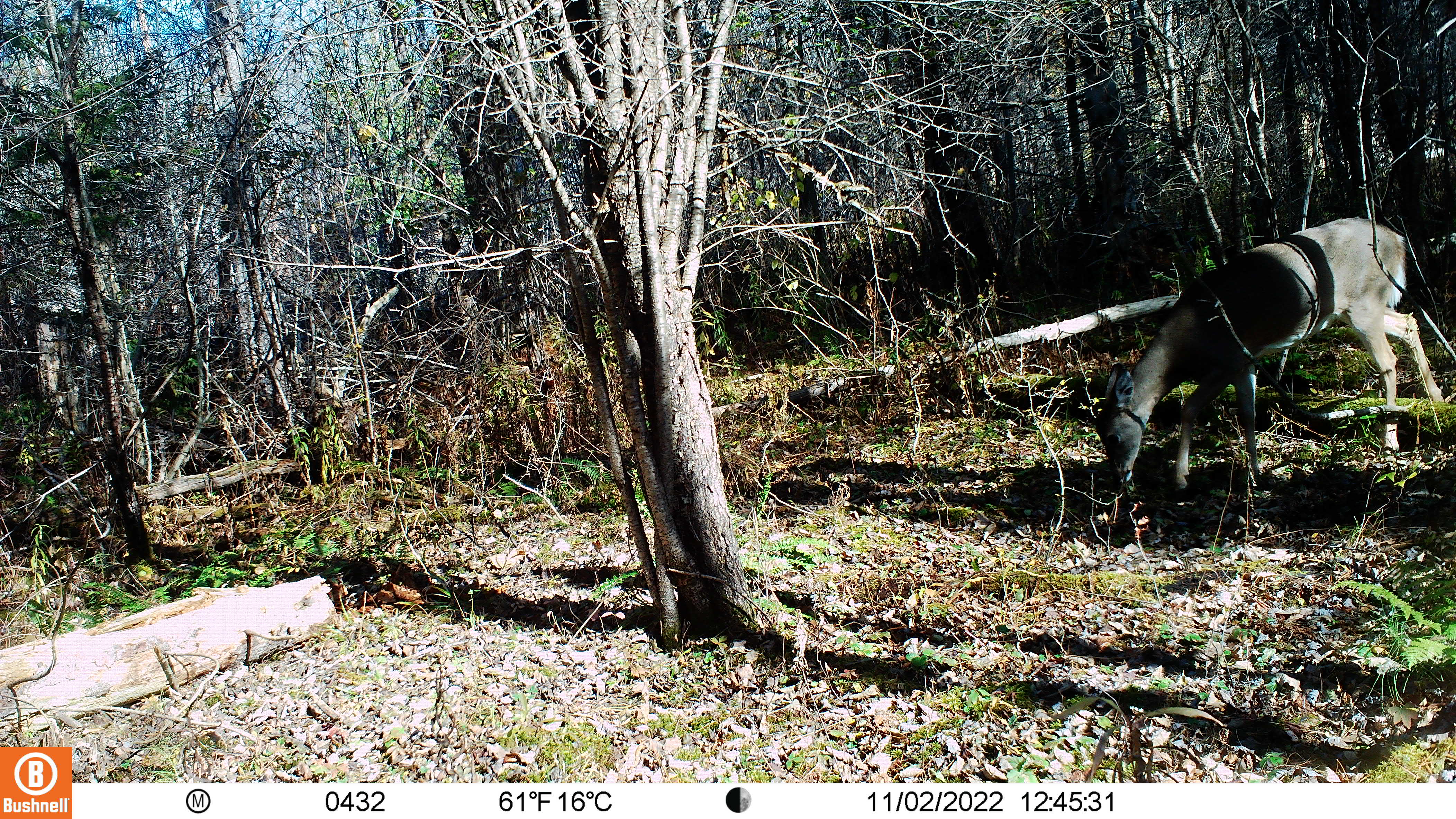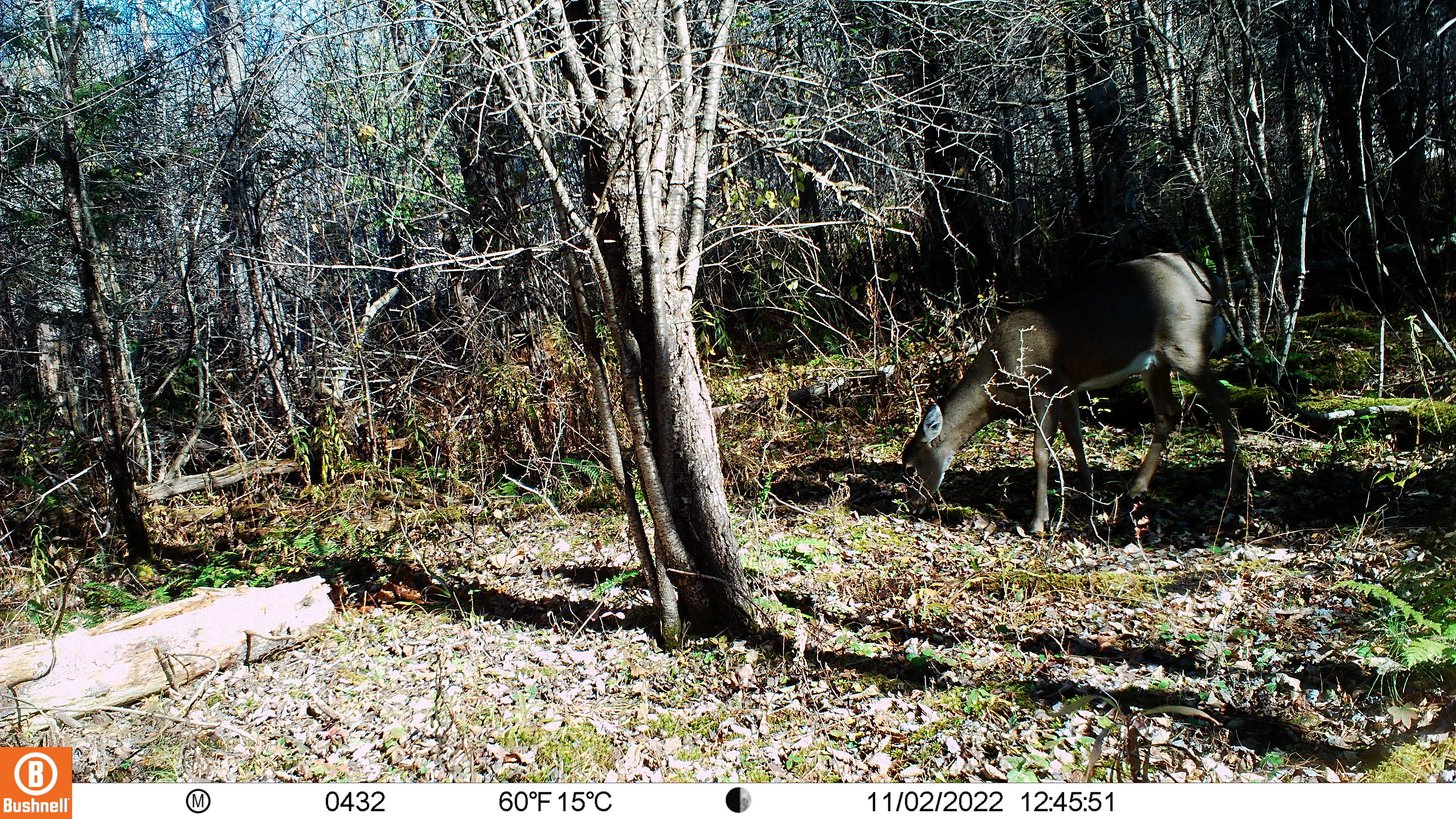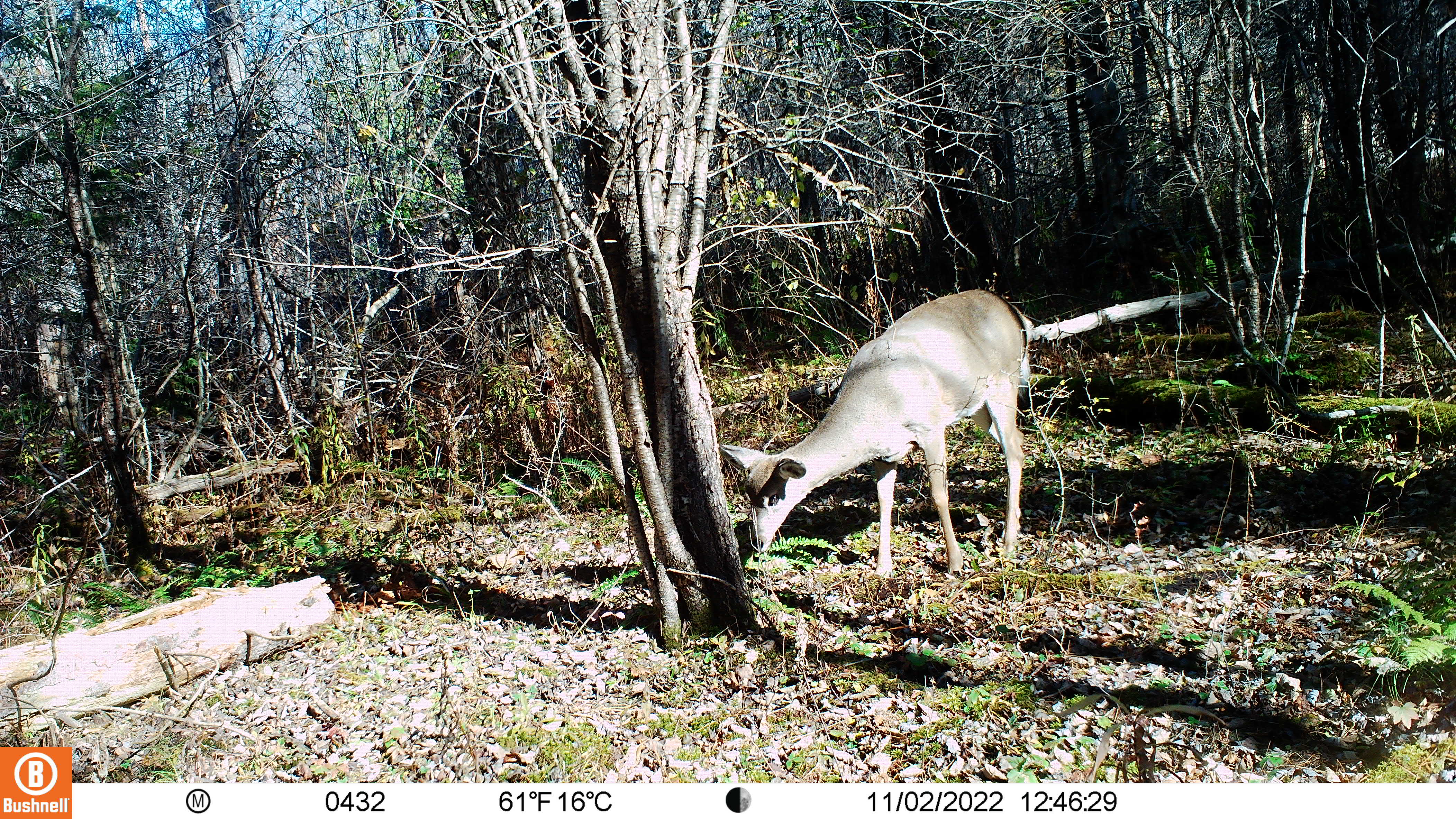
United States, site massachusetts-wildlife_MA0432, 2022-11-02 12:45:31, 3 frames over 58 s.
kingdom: Animalia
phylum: Chordata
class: Mammalia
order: Artiodactyla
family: Cervidae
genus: Odocoileus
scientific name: Odocoileus virginianus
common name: white-tailed deer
White-tailed deer (Odocoileus virginianus).